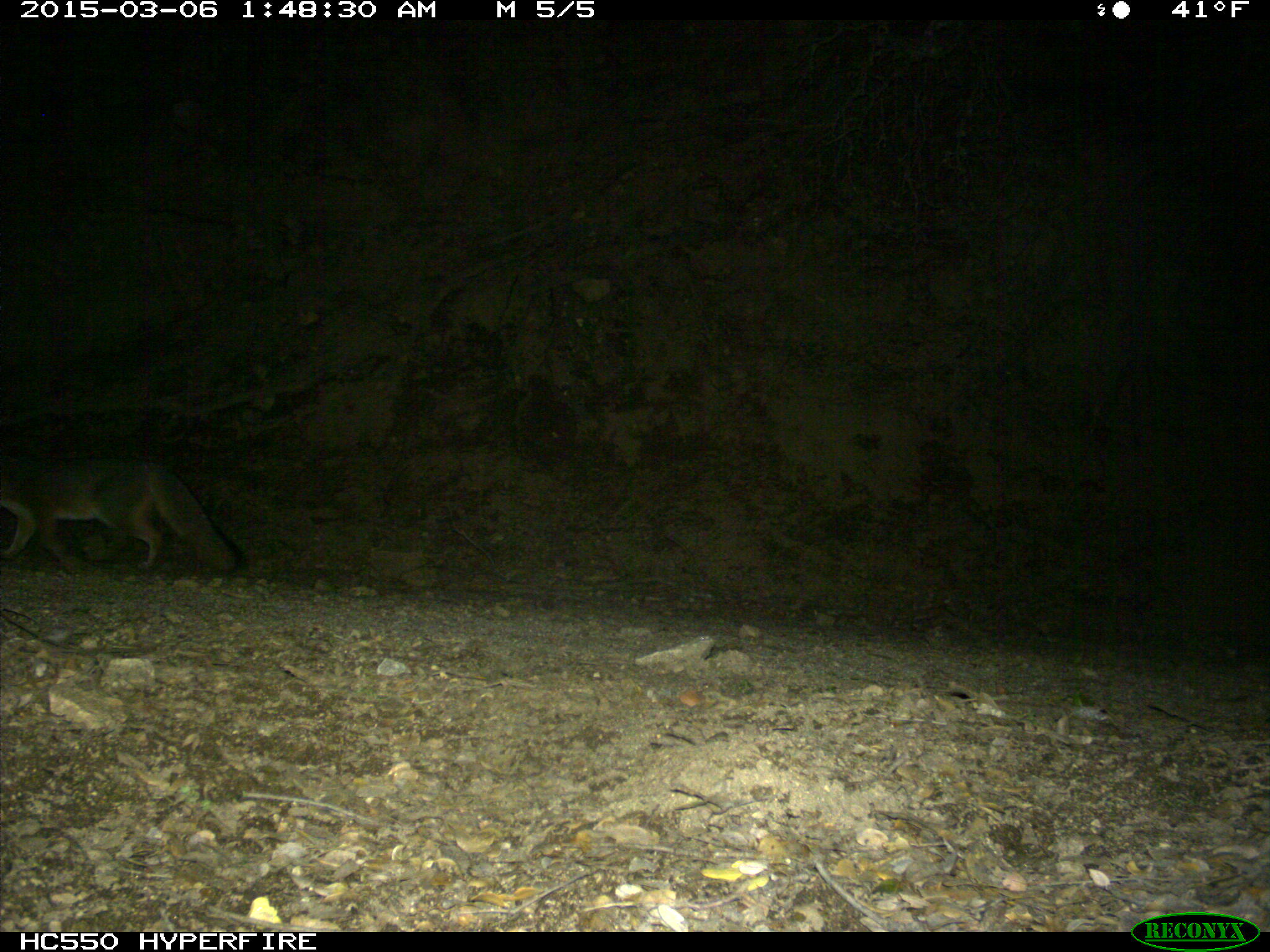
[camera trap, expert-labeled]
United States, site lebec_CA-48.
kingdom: Animalia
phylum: Chordata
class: Mammalia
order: Carnivora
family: Canidae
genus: Urocyon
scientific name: Urocyon cinereoargenteus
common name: gray fox